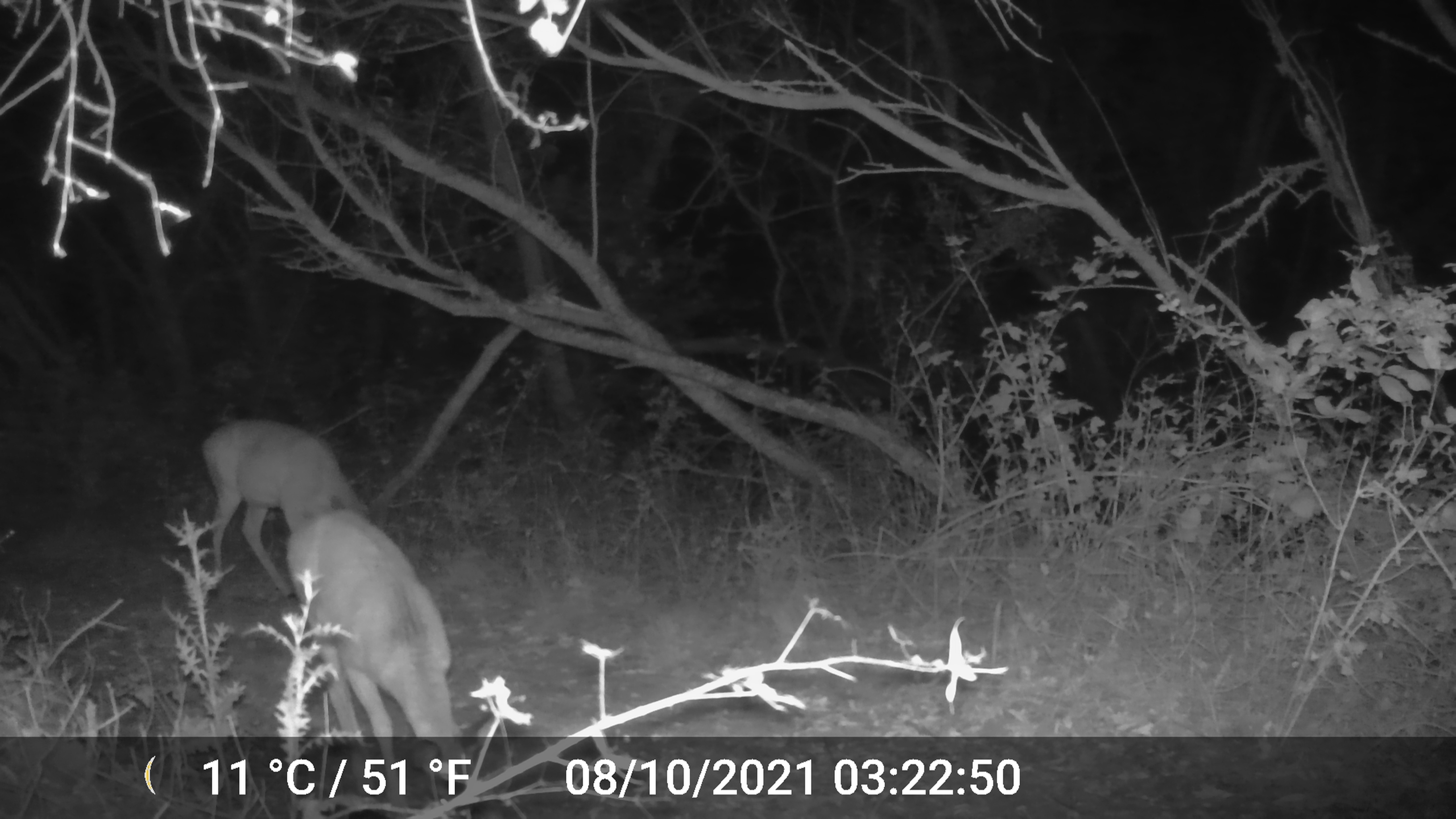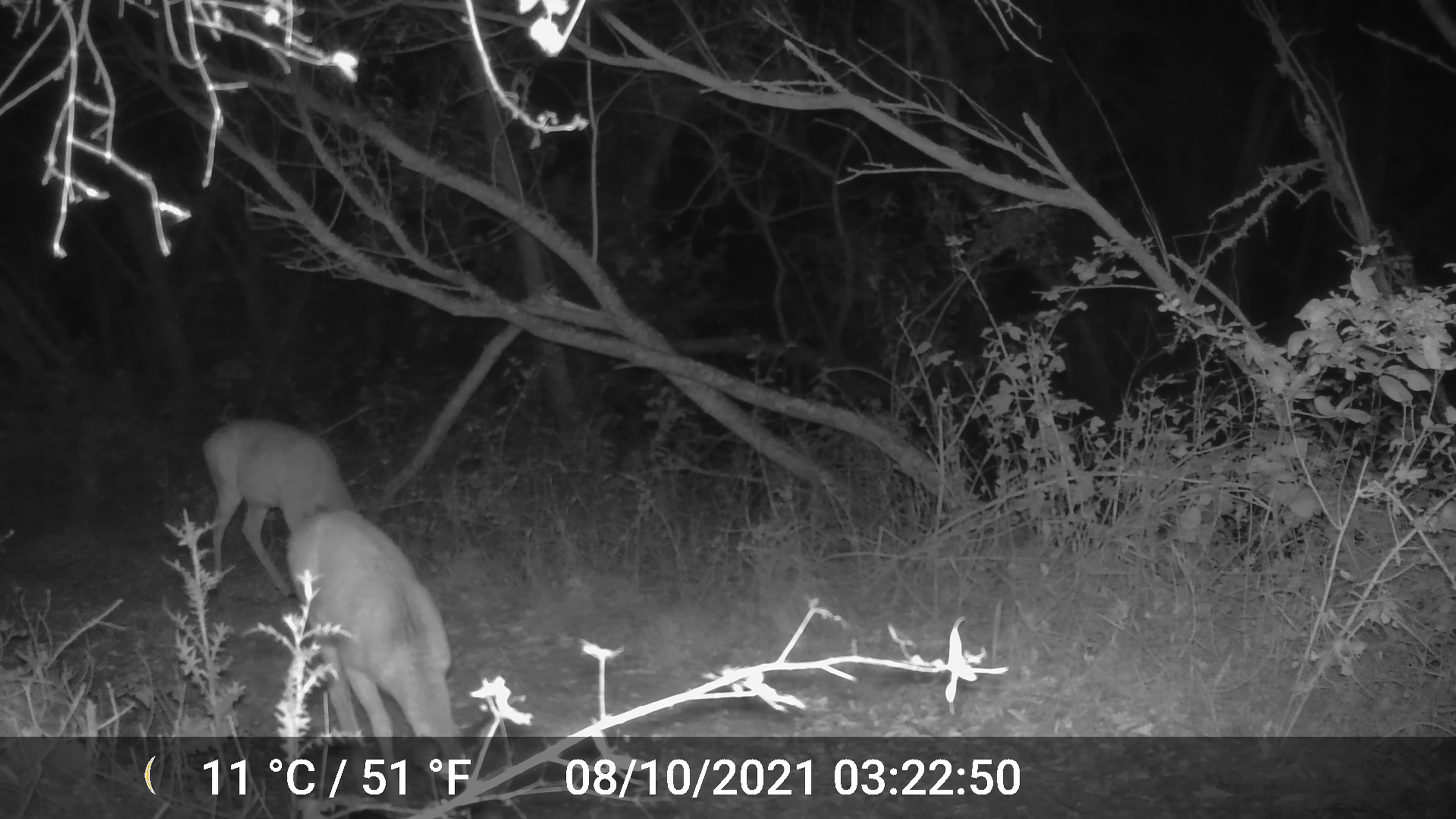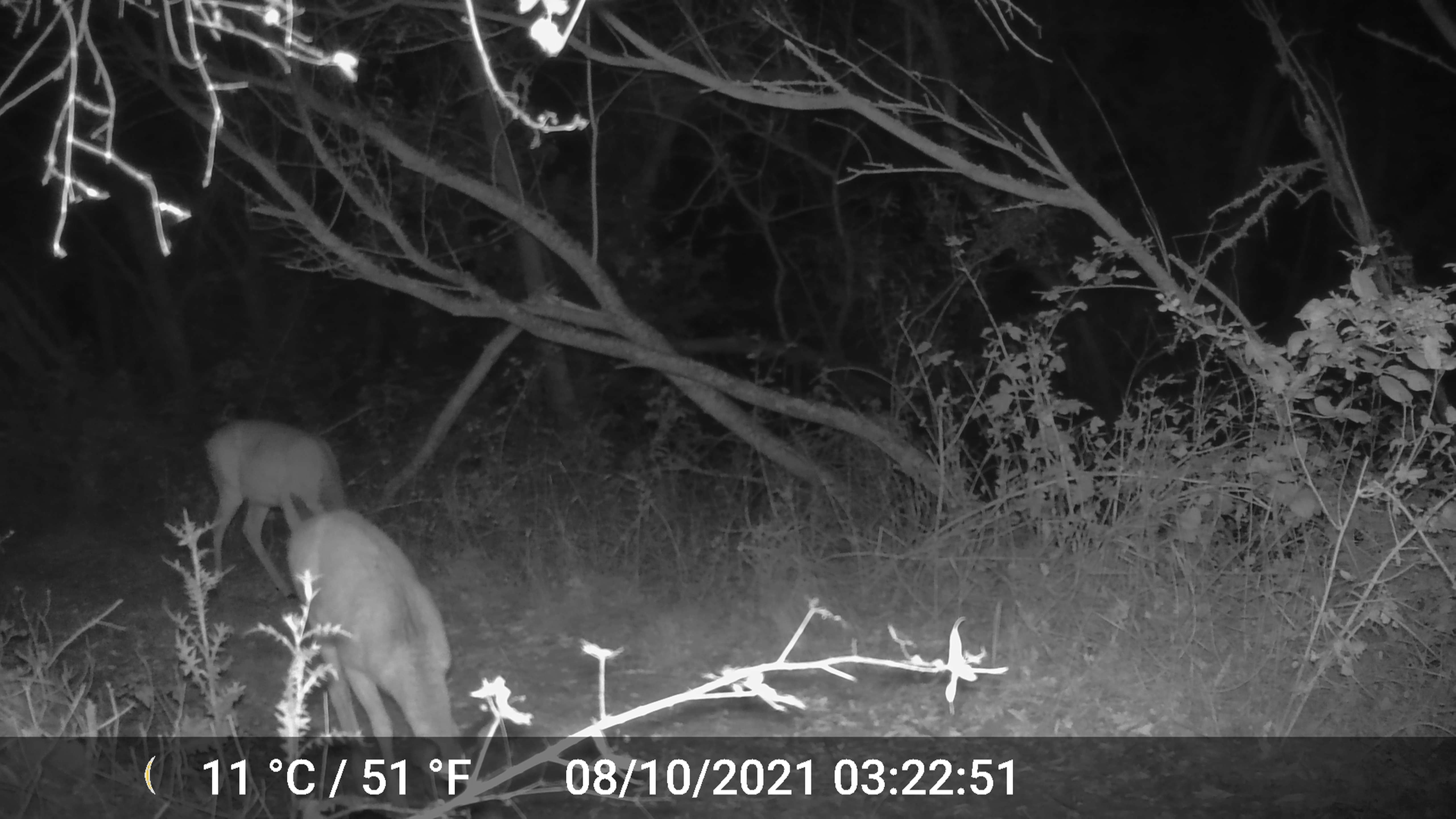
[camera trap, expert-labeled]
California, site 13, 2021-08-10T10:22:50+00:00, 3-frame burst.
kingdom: Animalia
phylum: Chordata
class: Mammalia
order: Artiodactyla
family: Cervidae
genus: Odocoileus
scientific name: Odocoileus hemionus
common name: mule deer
Mule deer (Odocoileus hemionus).